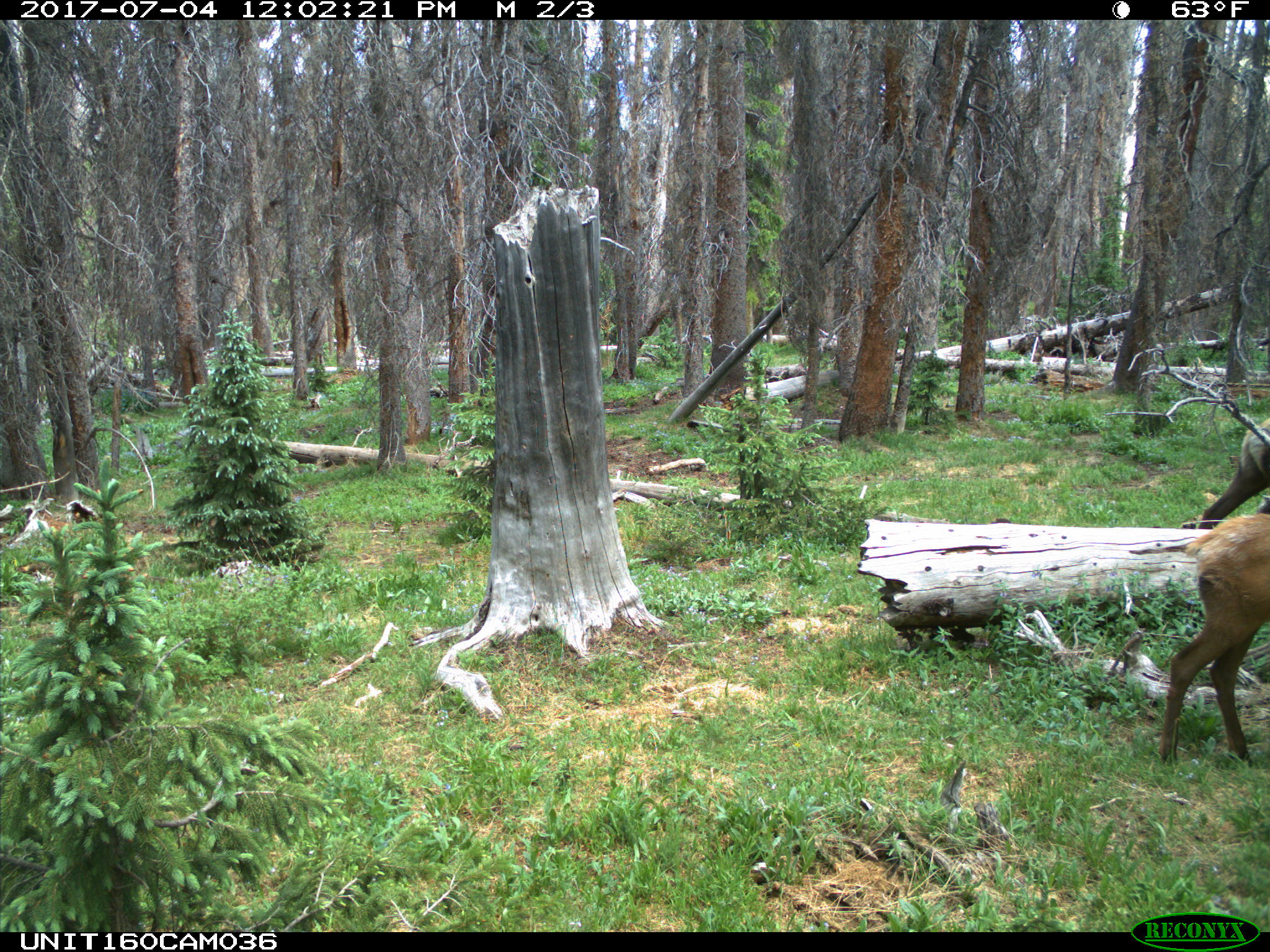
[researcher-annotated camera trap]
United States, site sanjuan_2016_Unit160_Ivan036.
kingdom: Animalia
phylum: Chordata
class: Mammalia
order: Artiodactyla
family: Cervidae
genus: Cervus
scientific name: Cervus elaphus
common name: red deer